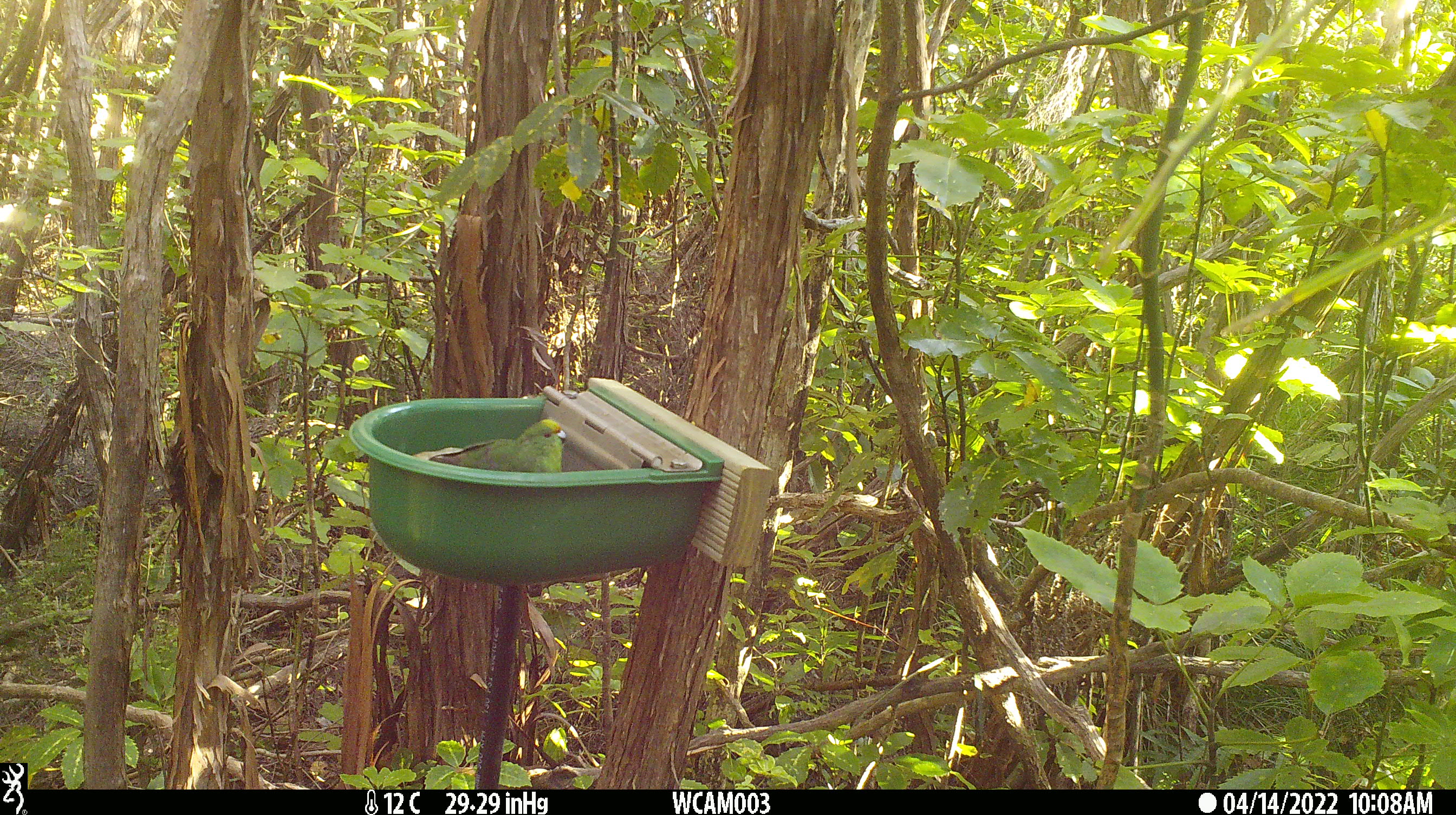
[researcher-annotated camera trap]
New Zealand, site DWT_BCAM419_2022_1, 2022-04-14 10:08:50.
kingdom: Animalia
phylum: Chordata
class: Aves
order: Psittaciformes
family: Psittaculidae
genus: Cyanoramphus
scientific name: Cyanoramphus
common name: parakeet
Parakeet (Cyanoramphus).